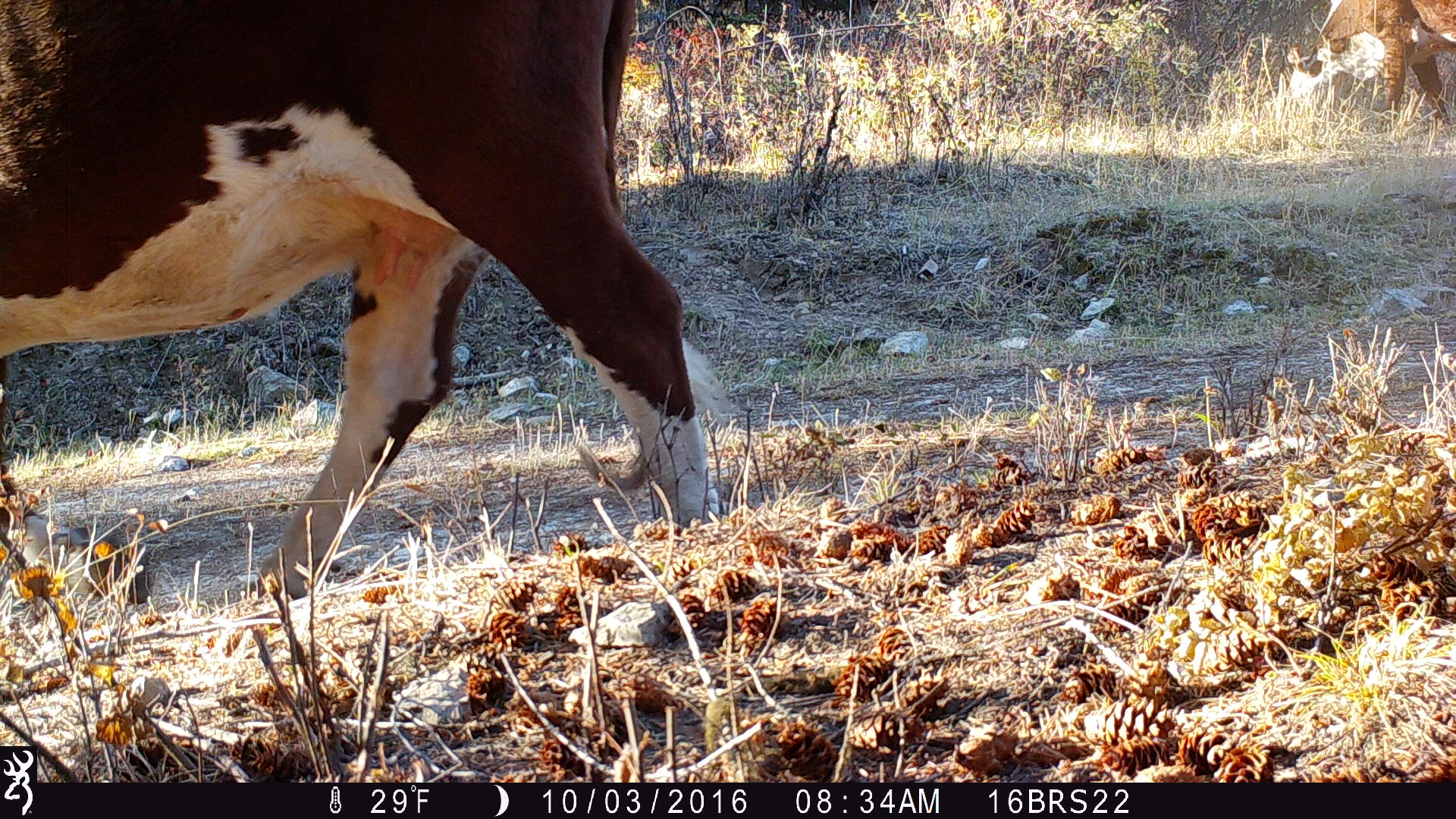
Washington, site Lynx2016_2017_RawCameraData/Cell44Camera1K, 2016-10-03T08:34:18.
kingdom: Animalia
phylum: Chordata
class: Mammalia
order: Artiodactyla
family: Bovidae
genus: Bos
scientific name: Bos taurus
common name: domestic cattle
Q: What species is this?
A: Domestic cattle (Bos taurus).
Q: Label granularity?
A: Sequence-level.